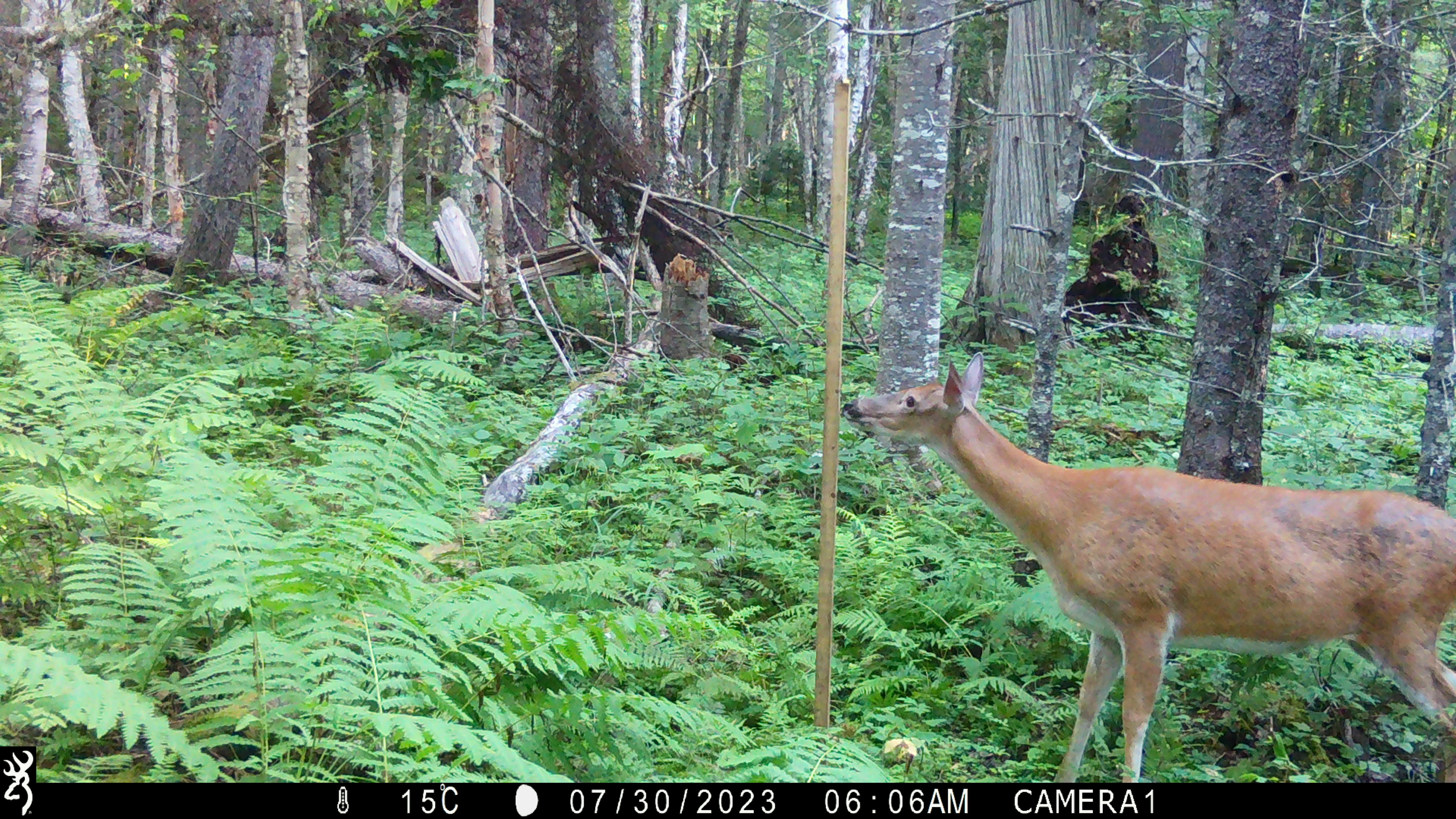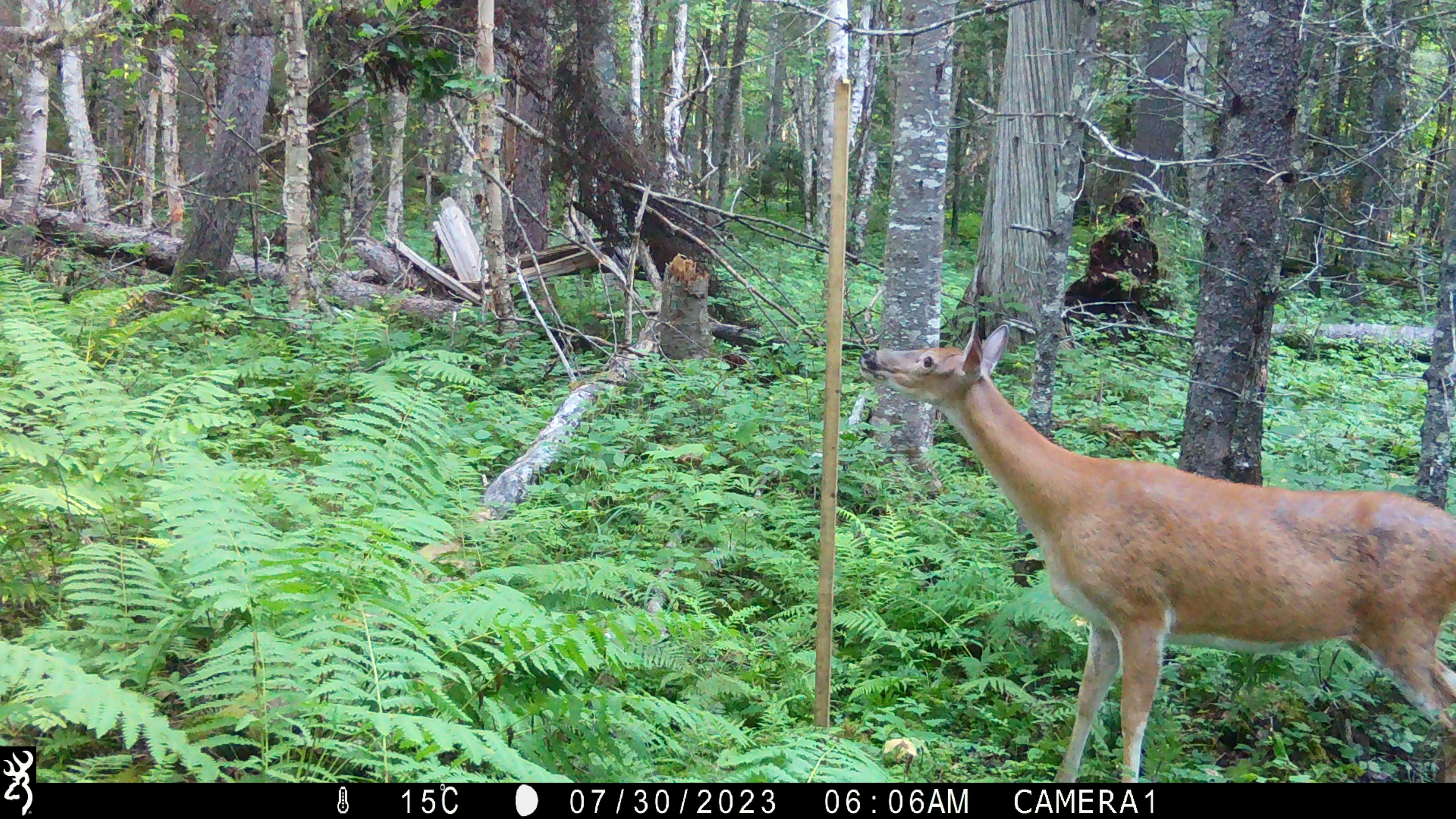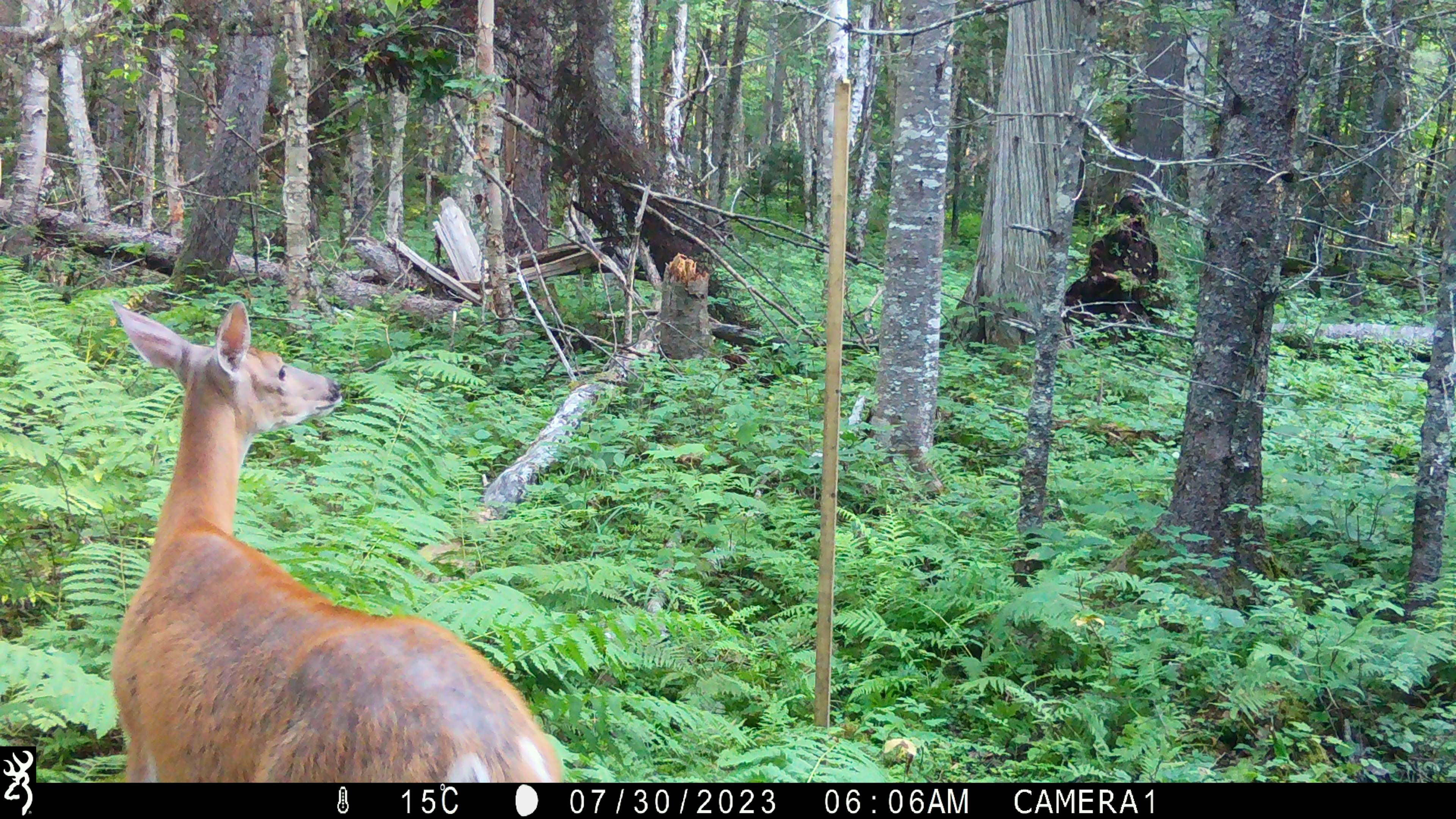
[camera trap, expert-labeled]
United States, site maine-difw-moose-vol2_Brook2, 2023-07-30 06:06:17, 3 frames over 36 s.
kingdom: Animalia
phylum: Chordata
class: Mammalia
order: Artiodactyla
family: Cervidae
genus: Odocoileus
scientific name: Odocoileus virginianus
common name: white-tailed deer